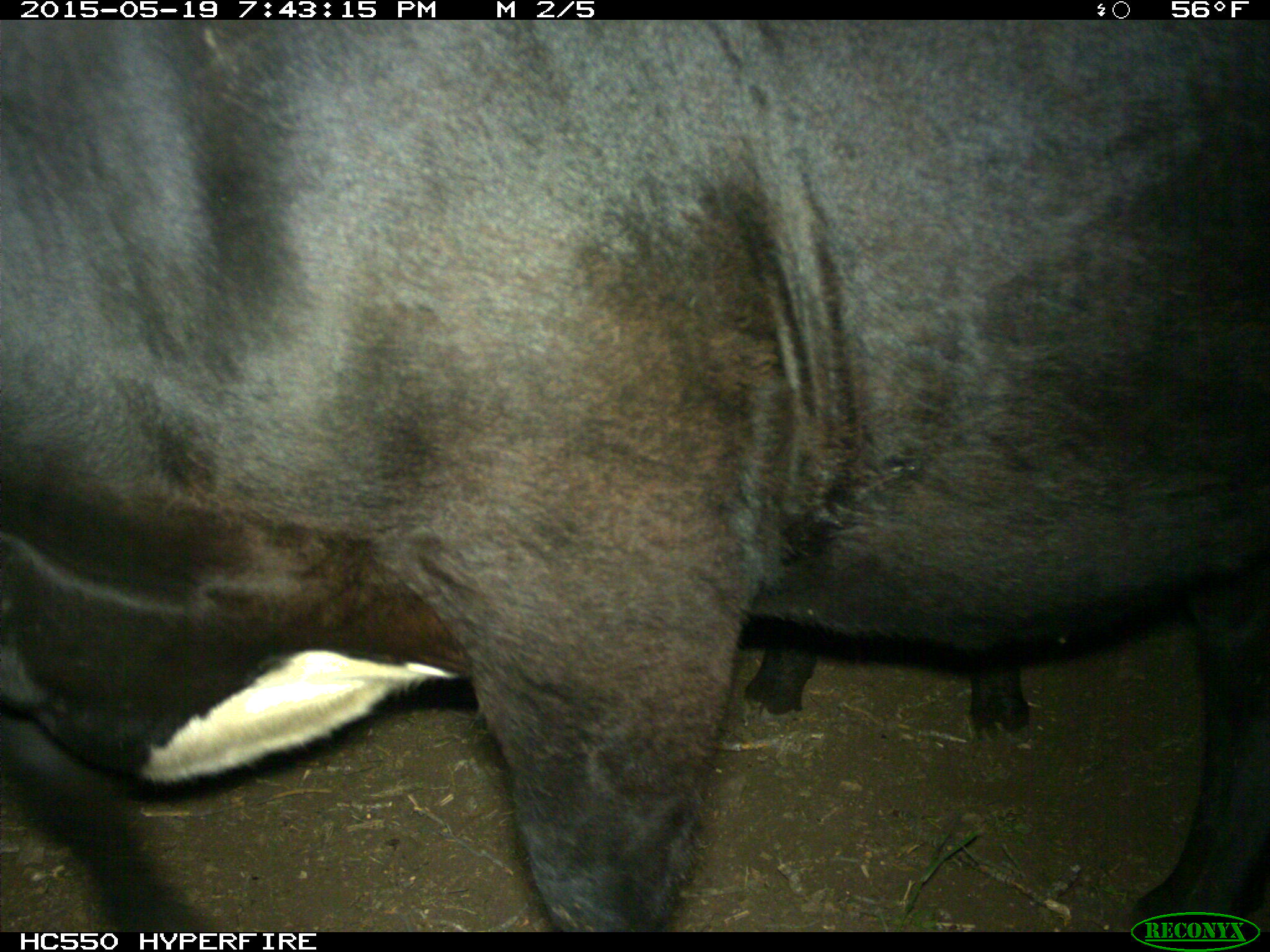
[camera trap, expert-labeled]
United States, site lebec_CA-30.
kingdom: Animalia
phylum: Chordata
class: Mammalia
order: Artiodactyla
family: Bovidae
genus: Bos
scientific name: Bos taurus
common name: domestic cow